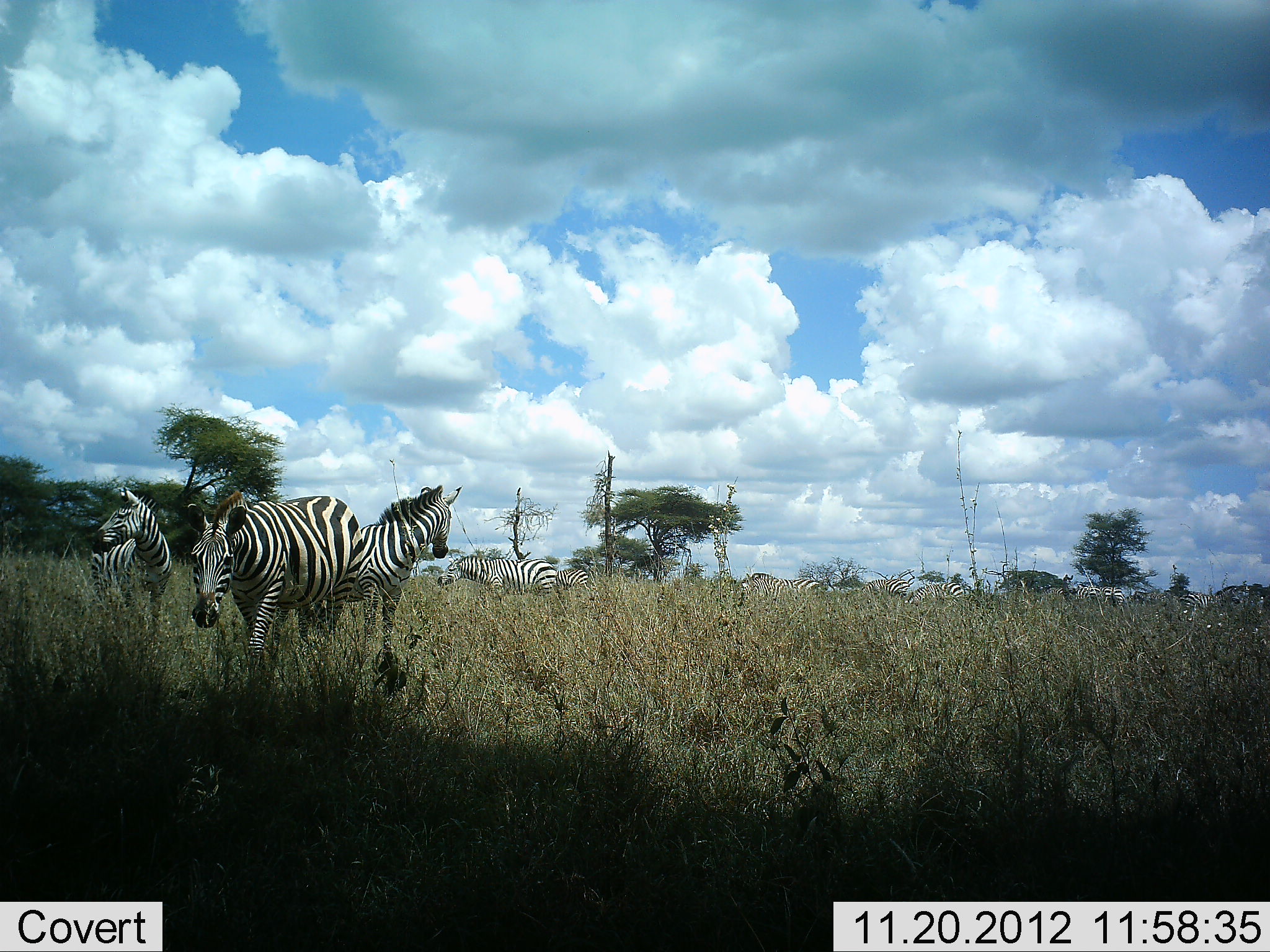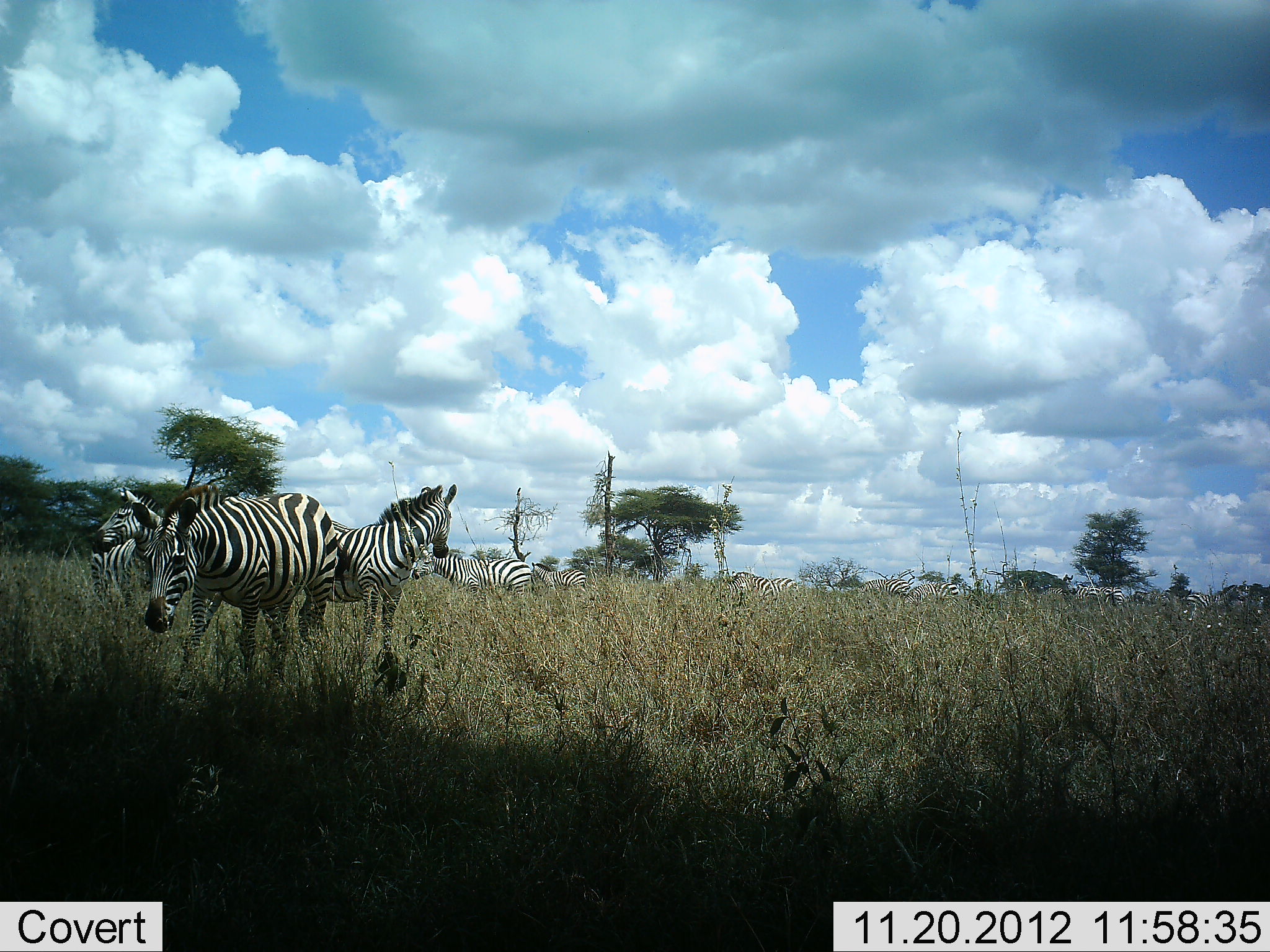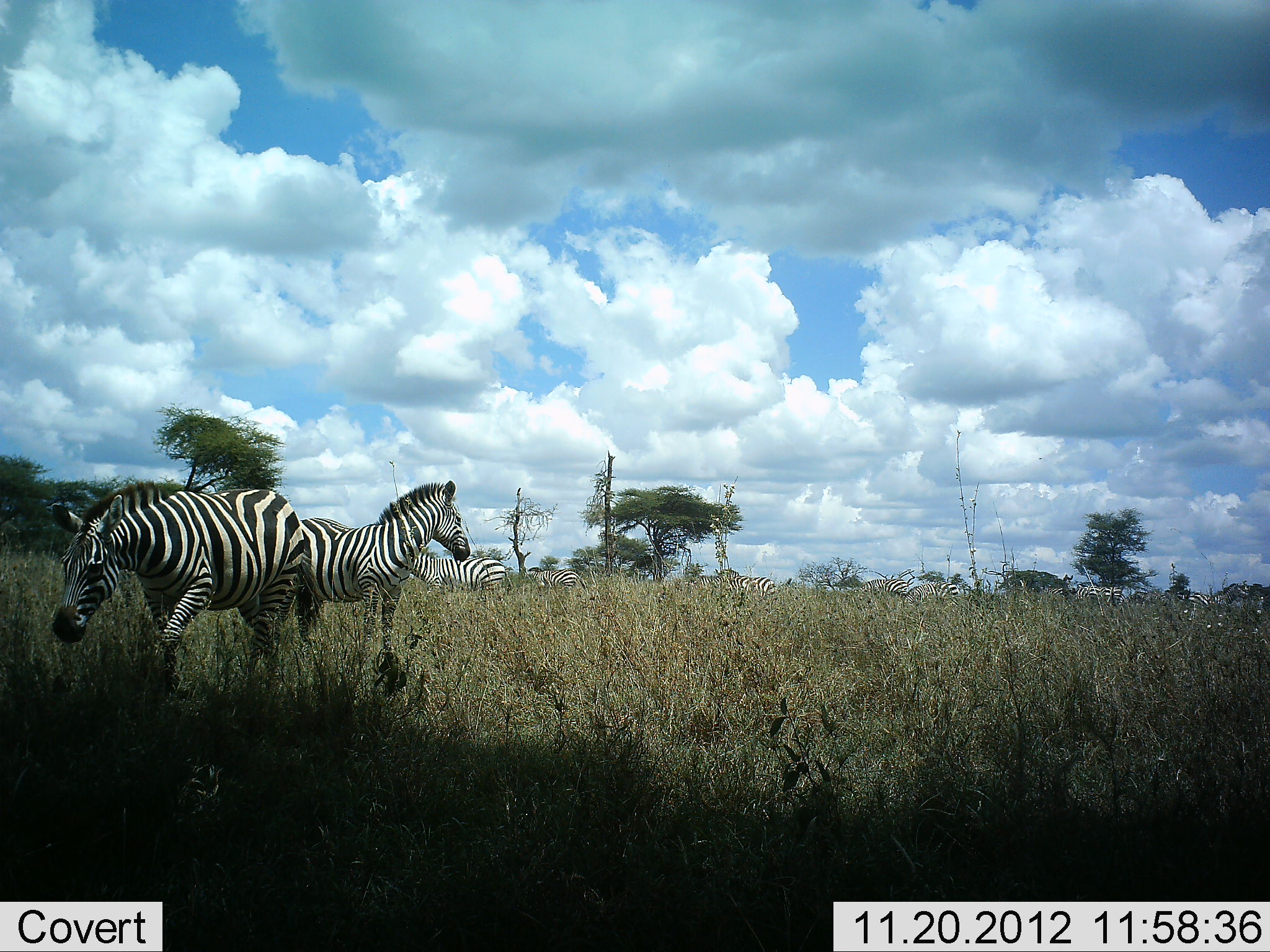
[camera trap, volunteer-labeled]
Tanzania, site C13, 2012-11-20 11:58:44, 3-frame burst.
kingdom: Animalia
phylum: Chordata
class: Mammalia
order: Perissodactyla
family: Equidae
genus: Equus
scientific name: Equus quagga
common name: plains zebra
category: zebra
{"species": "zebra (plains zebra) (Equus quagga)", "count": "11-50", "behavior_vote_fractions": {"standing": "90%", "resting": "10%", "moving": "90%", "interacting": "0%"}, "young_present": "0%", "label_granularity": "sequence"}